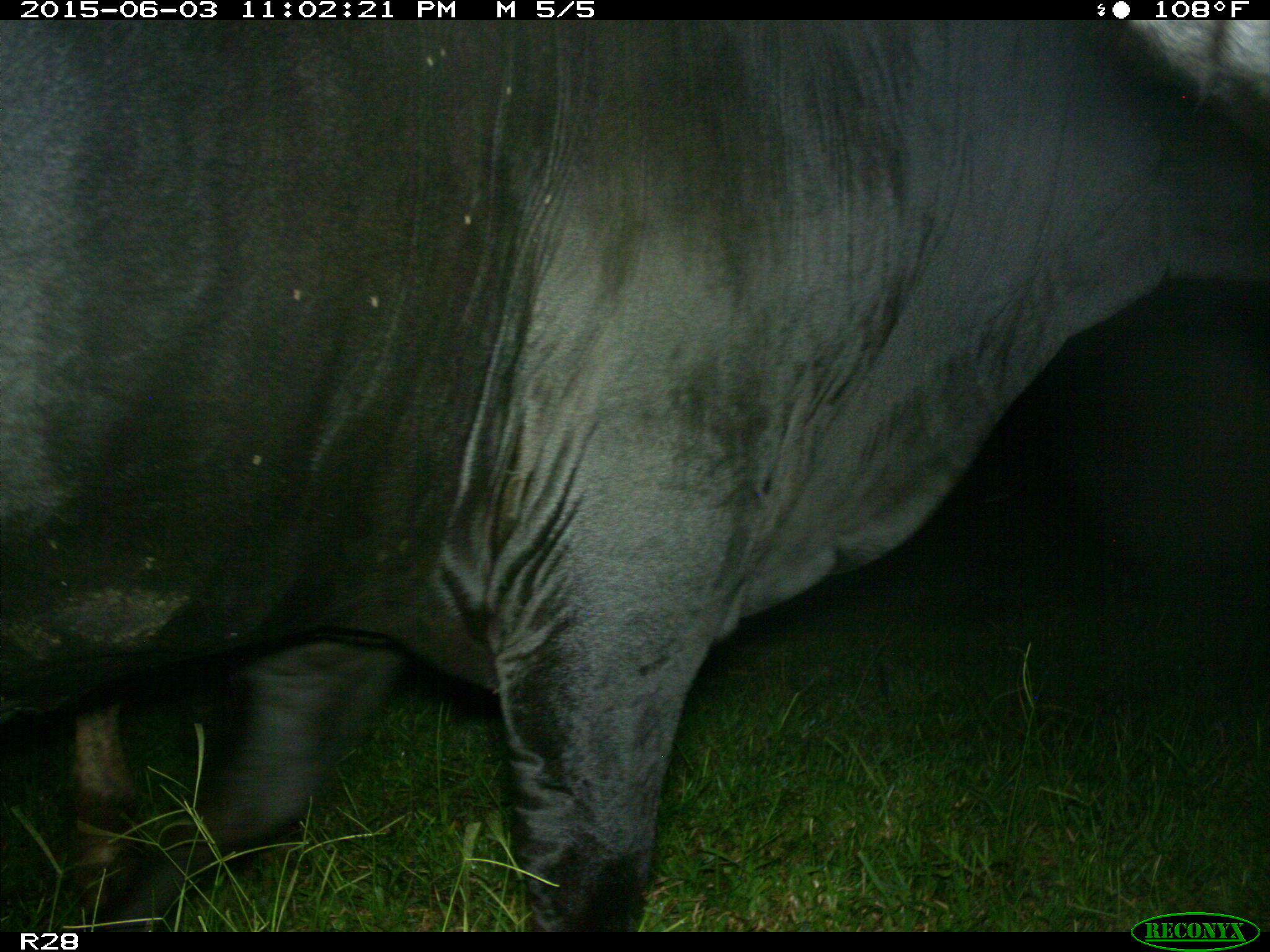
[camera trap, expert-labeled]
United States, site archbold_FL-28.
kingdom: Animalia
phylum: Chordata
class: Mammalia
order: Artiodactyla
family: Bovidae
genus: Bos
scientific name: Bos taurus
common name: domestic cow